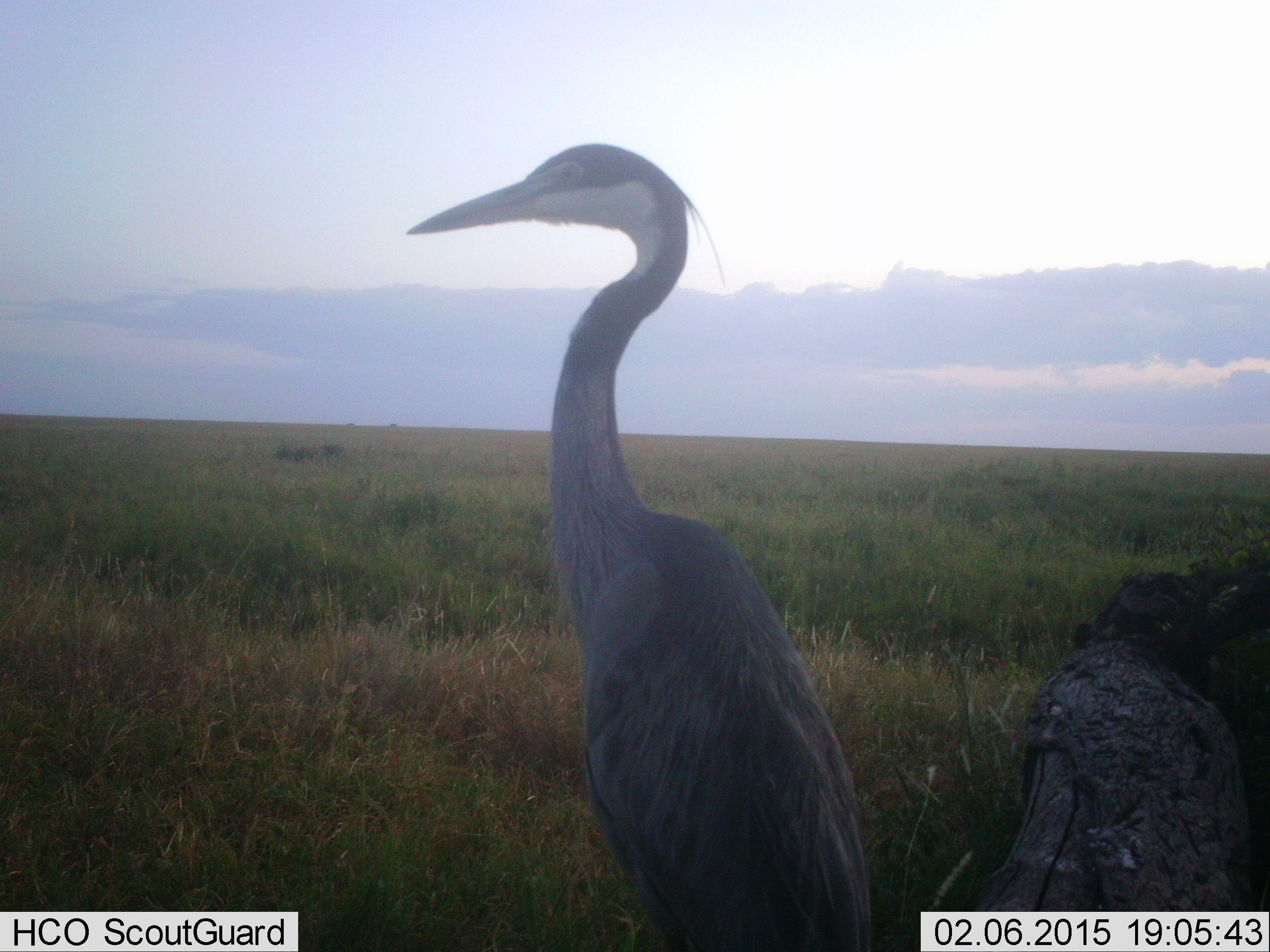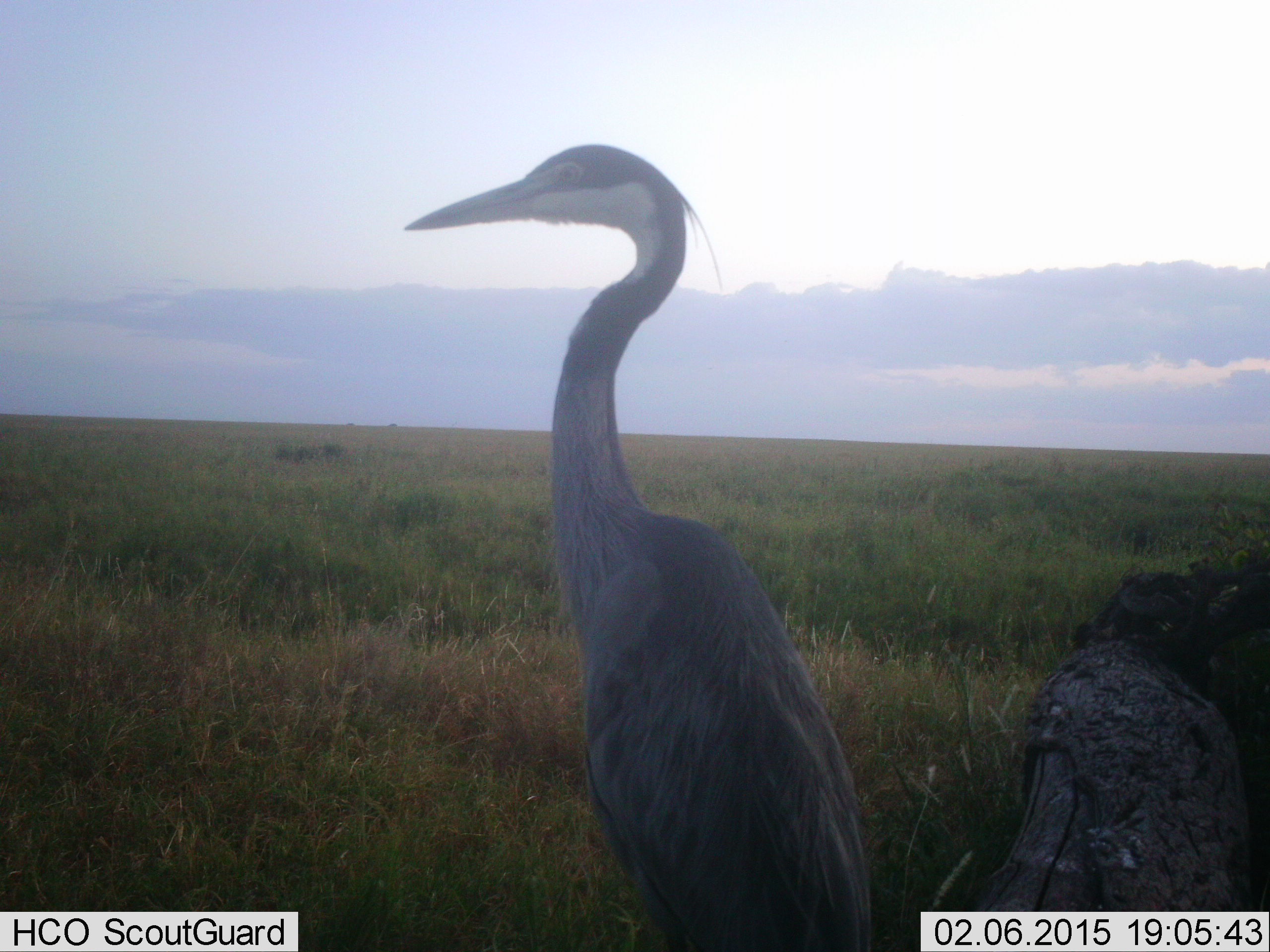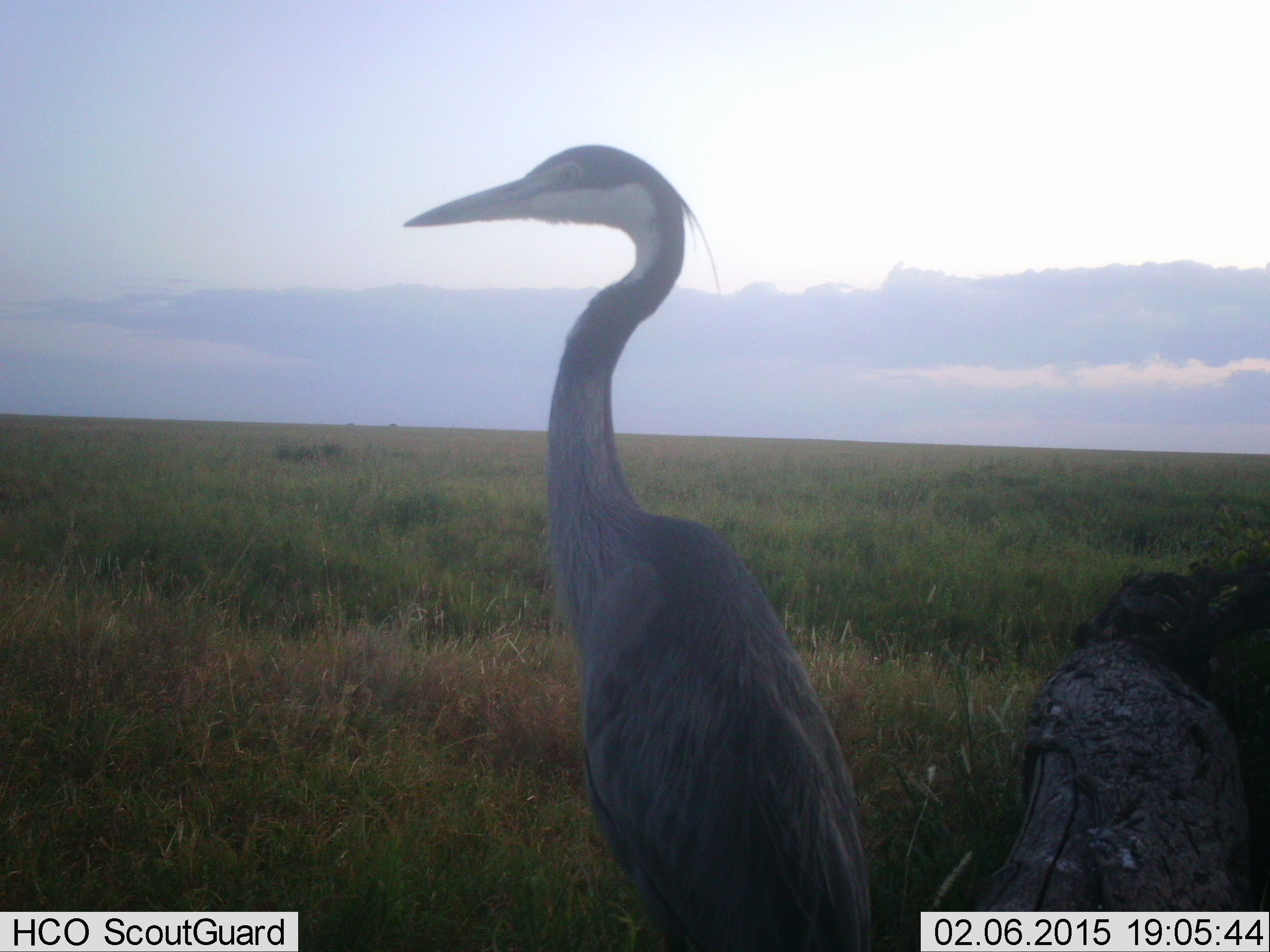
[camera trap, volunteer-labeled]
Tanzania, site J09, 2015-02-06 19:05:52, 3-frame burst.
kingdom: Animalia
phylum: Chordata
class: Aves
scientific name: Aves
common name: bird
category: otherbird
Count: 1.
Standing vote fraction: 100%.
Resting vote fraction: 10%.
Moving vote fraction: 0%.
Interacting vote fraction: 0%.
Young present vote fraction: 0%.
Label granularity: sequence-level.